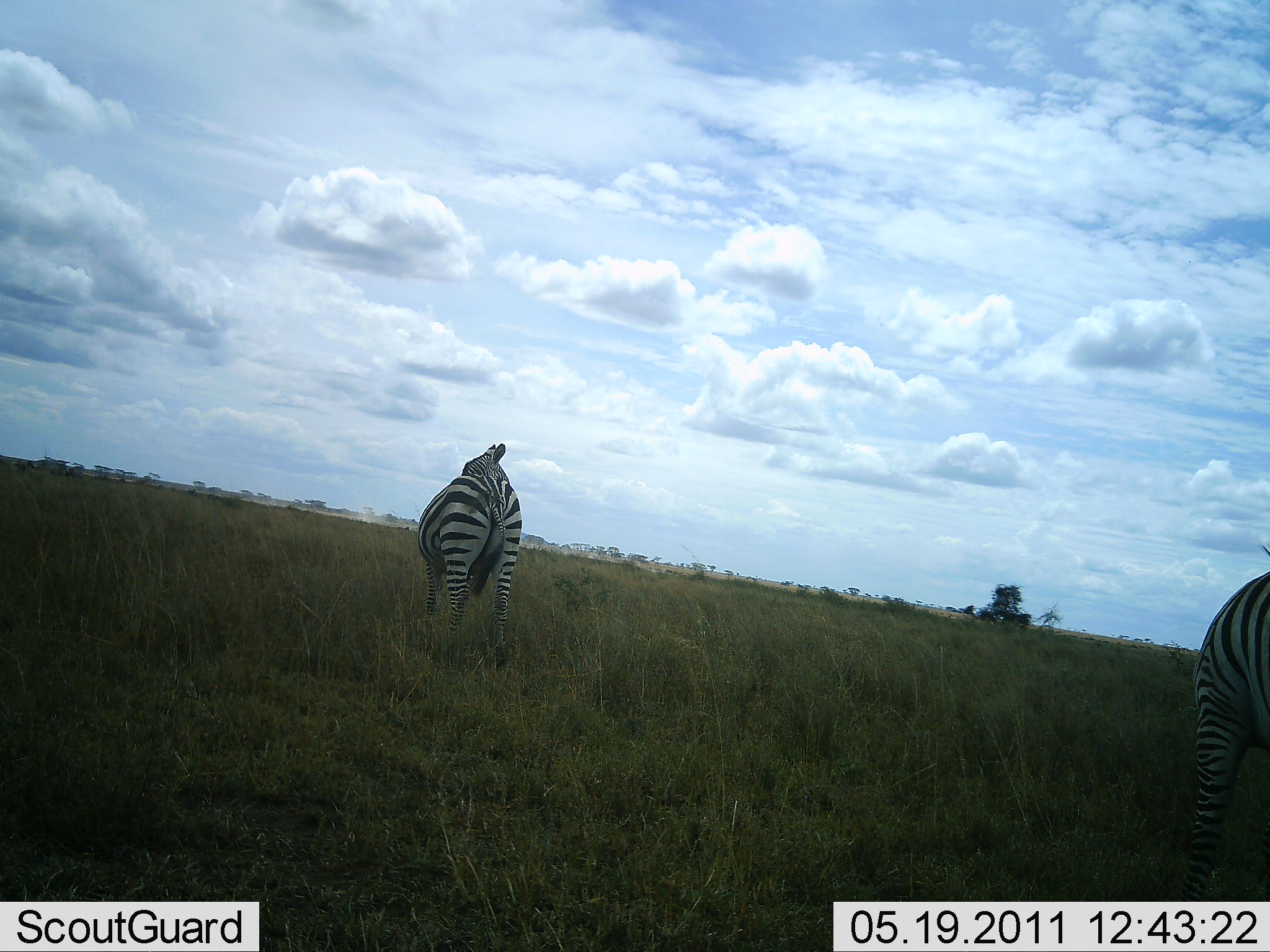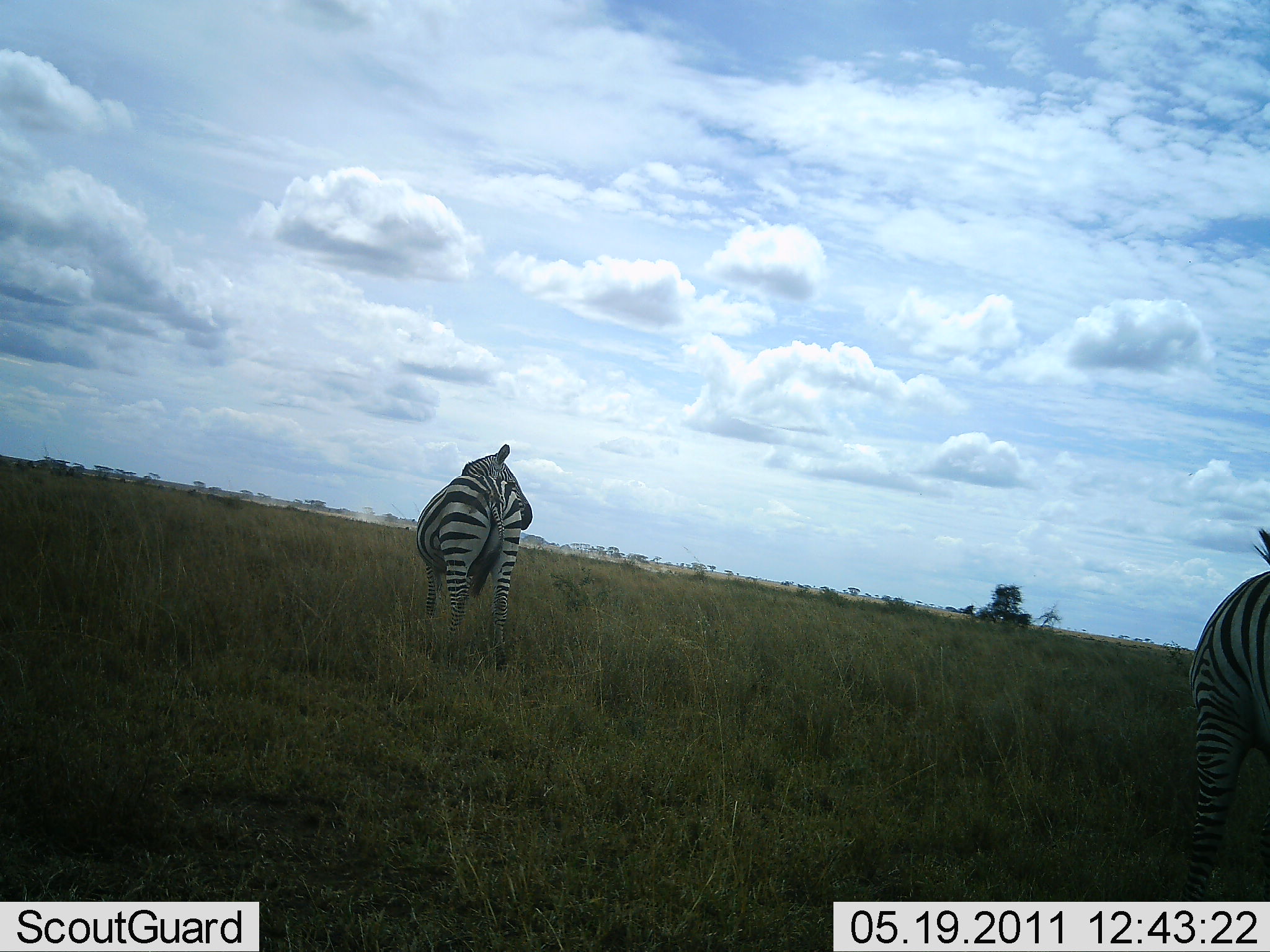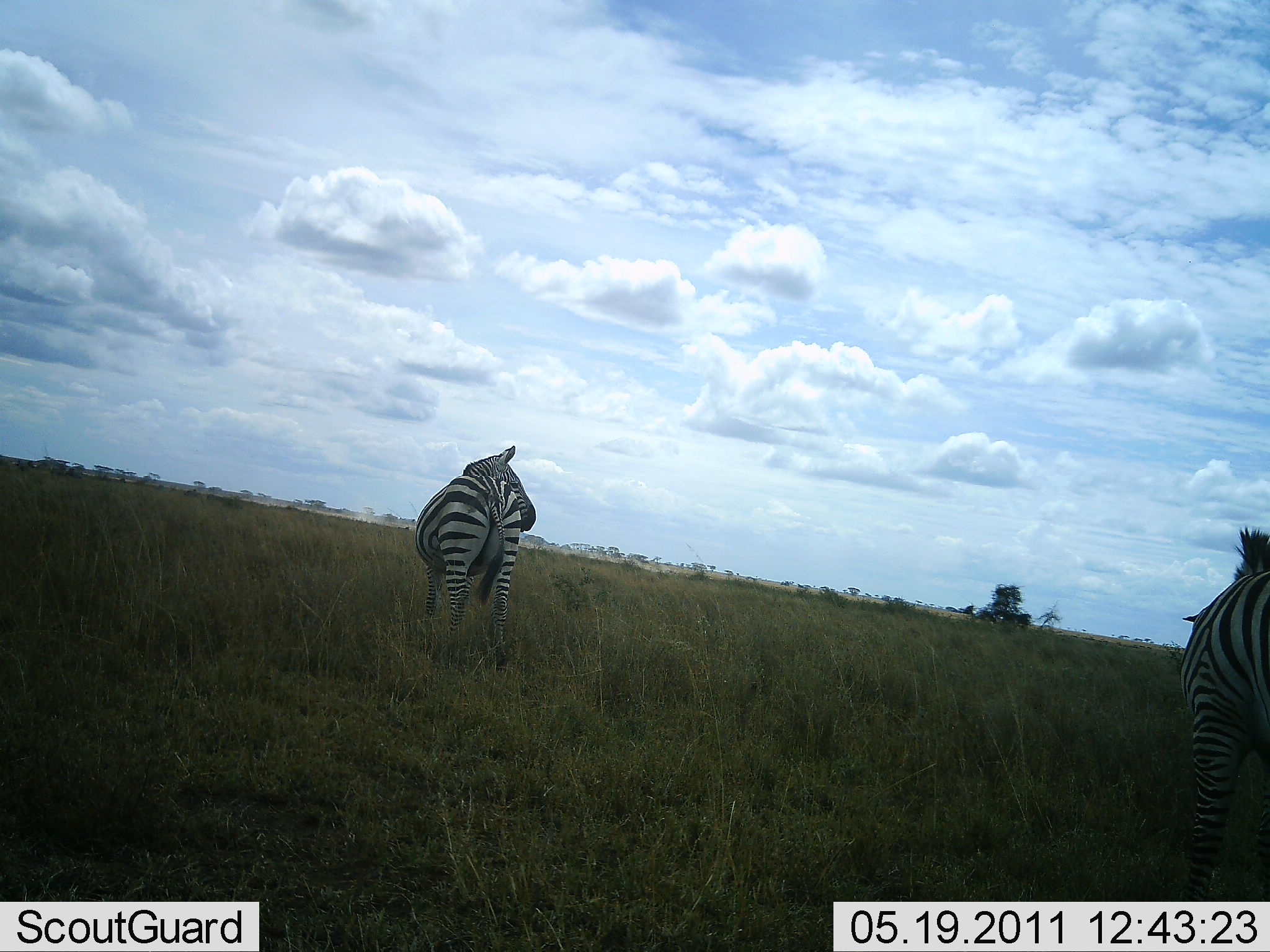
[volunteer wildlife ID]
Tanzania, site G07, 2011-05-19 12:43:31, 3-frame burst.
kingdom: Animalia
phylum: Chordata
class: Mammalia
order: Perissodactyla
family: Equidae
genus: Equus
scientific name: Equus quagga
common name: plains zebra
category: zebra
Zebra (plains zebra) (Equus quagga), count 2. Behavior (volunteer vote fractions): standing 90%, resting 0%, moving 10%, interacting 0%. Young present (vote fraction): 0%. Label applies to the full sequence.